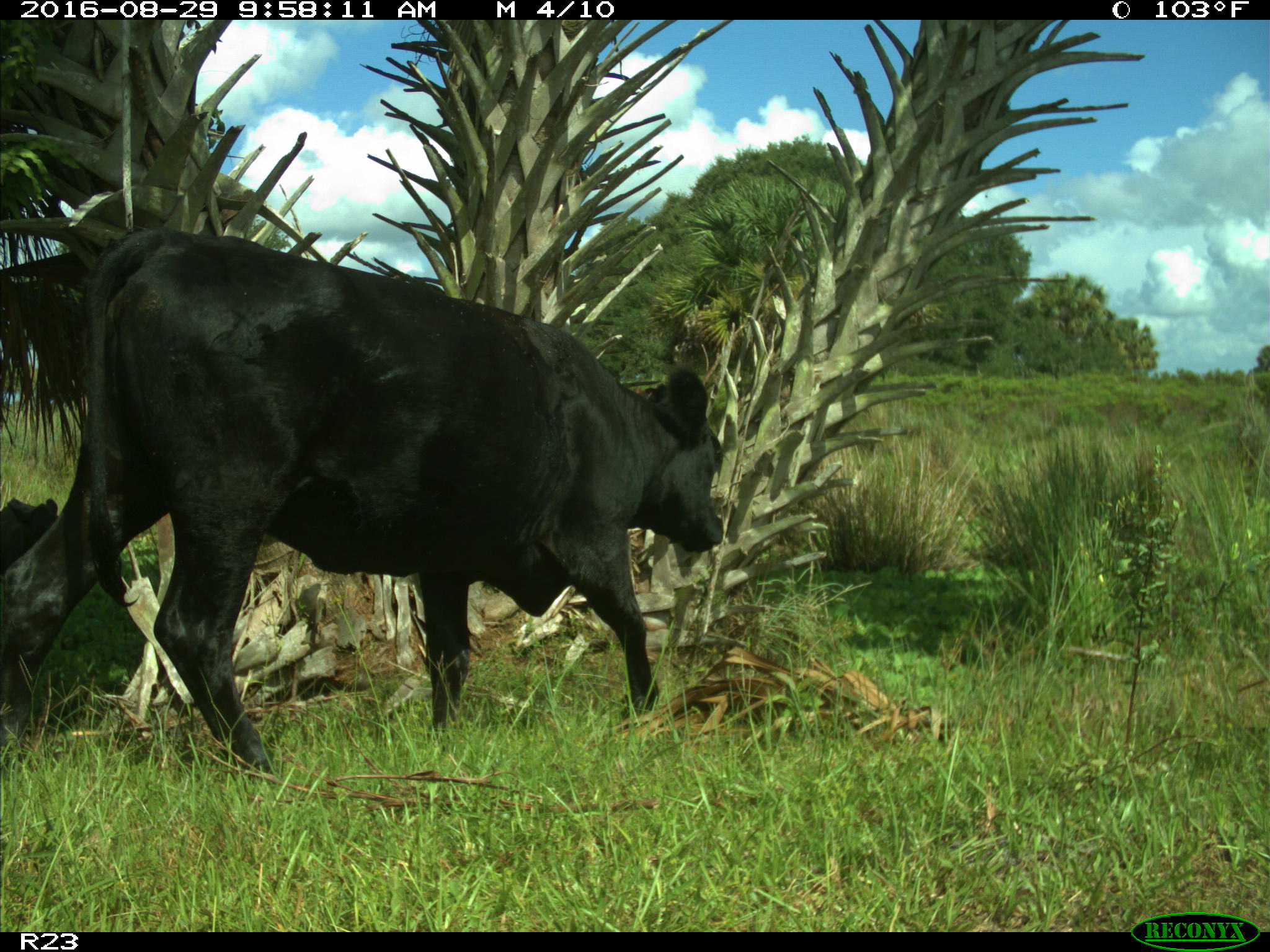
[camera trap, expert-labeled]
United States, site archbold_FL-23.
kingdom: Animalia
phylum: Chordata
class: Mammalia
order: Artiodactyla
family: Bovidae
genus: Bos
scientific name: Bos taurus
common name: domestic cow